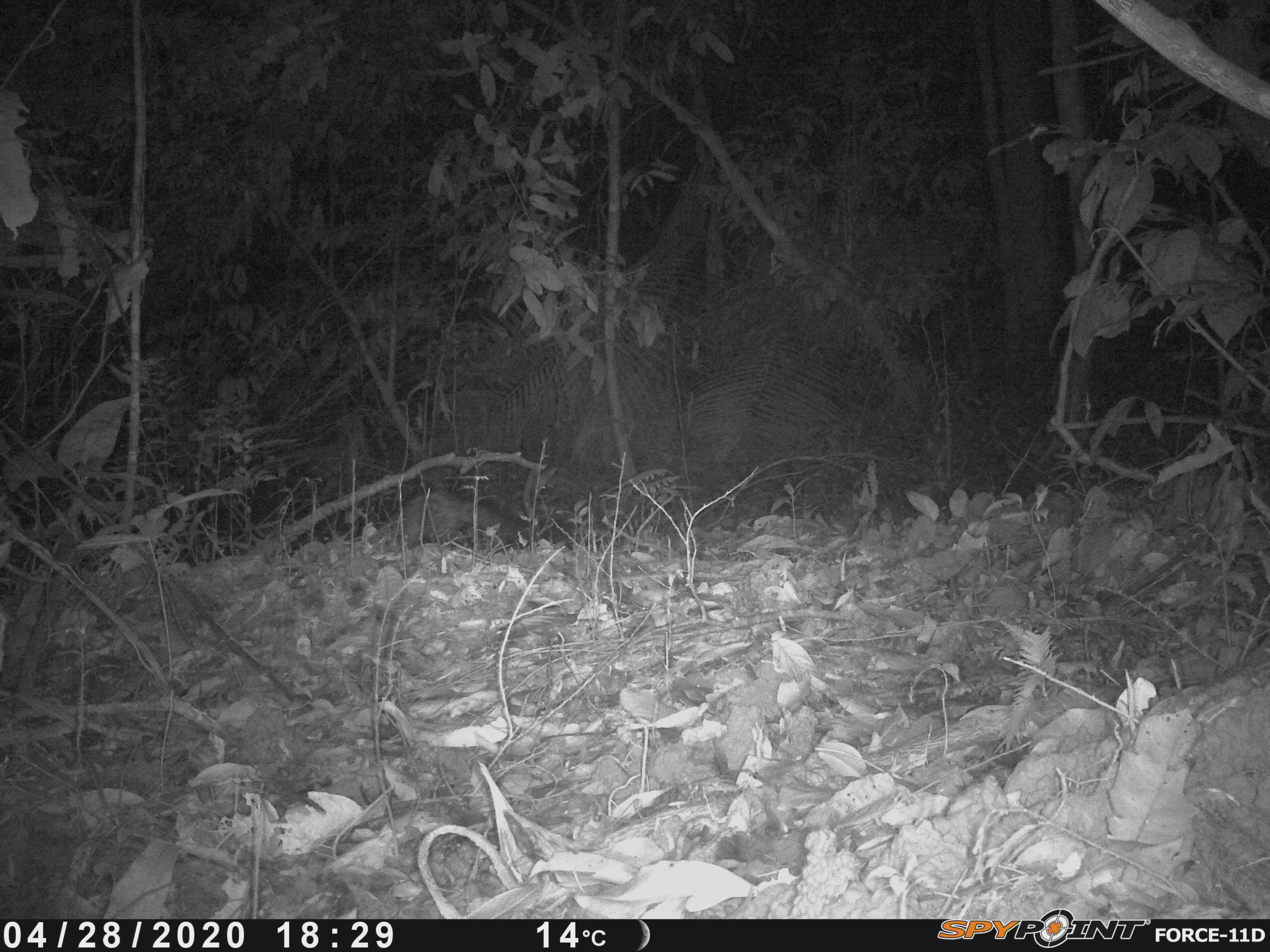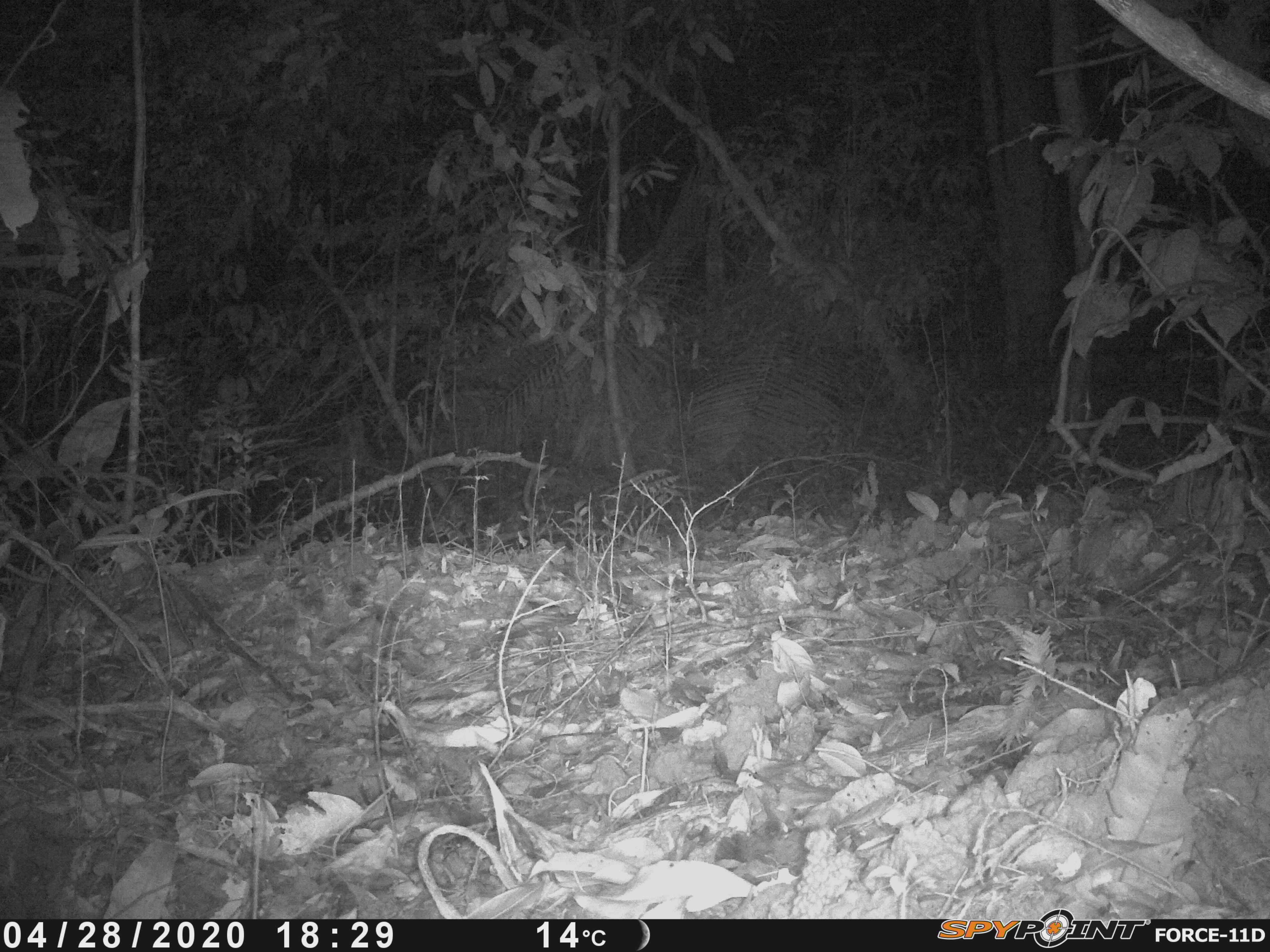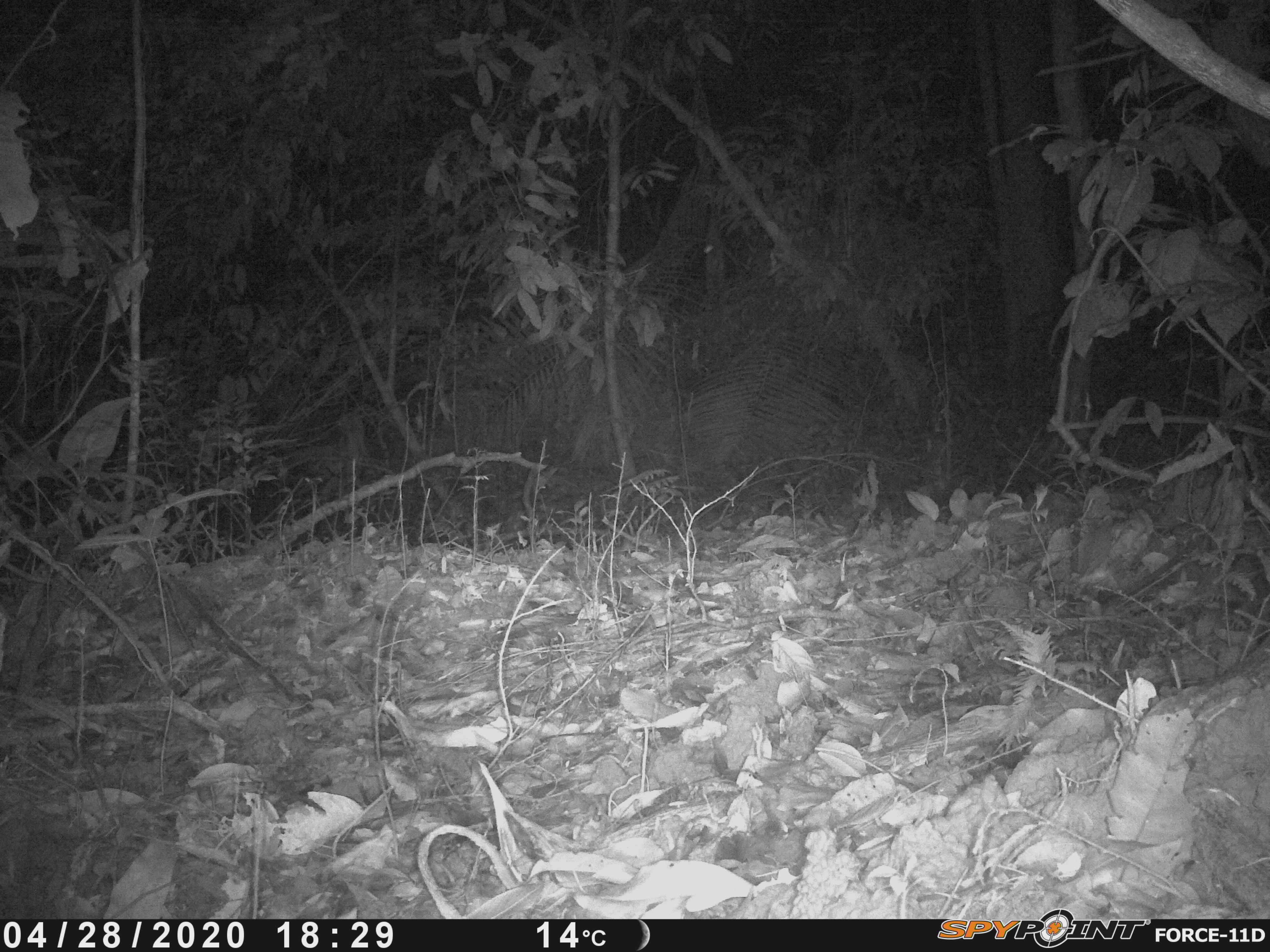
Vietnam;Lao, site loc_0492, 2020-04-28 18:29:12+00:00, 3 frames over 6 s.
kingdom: Animalia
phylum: Chordata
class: Mammalia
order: Carnivora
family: Viverridae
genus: Paradoxurus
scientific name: Paradoxurus hermaphroditus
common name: common palm civet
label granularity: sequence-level